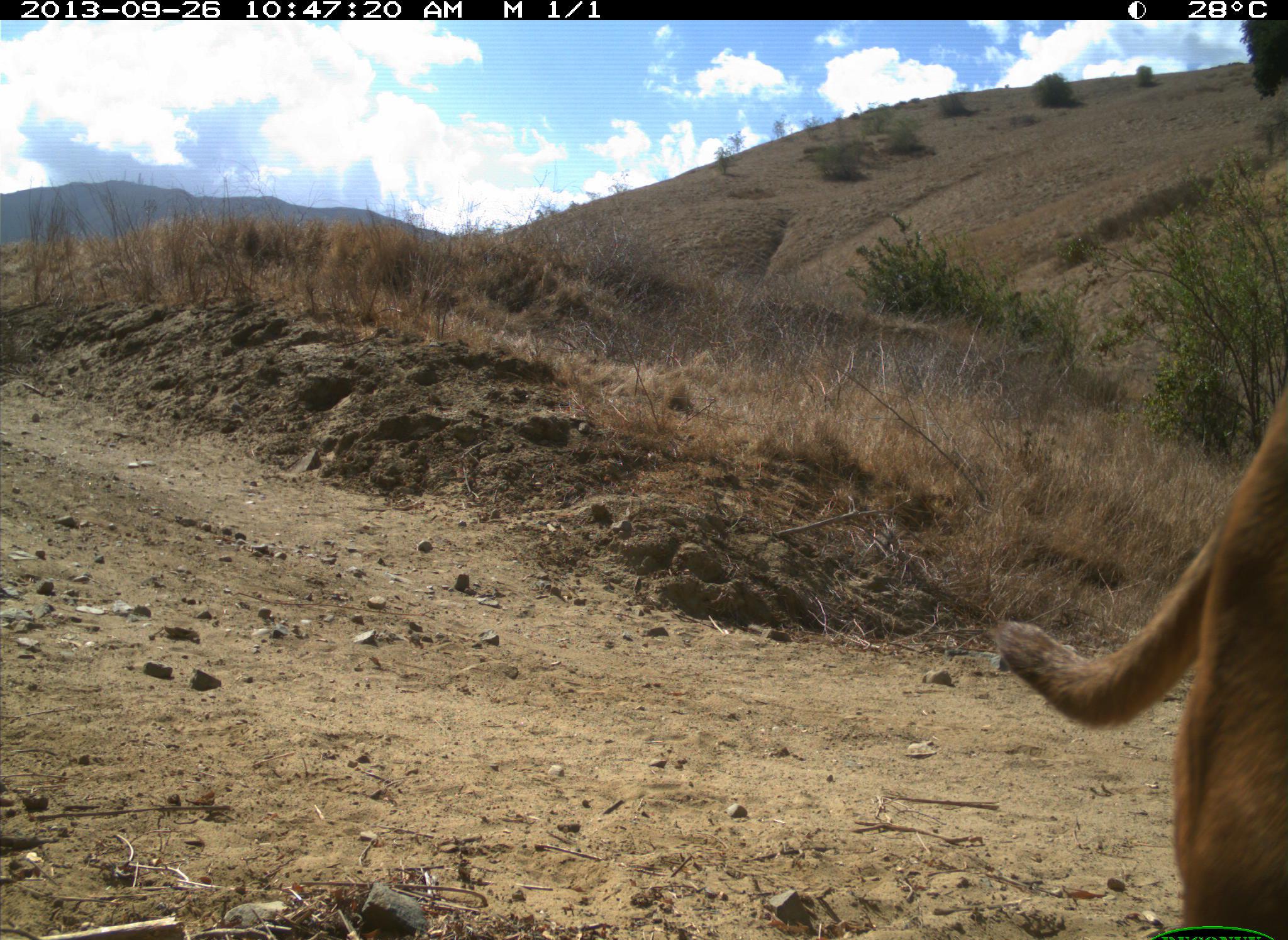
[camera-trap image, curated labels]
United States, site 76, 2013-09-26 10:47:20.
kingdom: Animalia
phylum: Chordata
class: Mammalia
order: Carnivora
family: Canidae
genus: Canis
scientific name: Canis familiaris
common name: domestic dog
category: dog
Dog (domestic dog) (Canis familiaris).